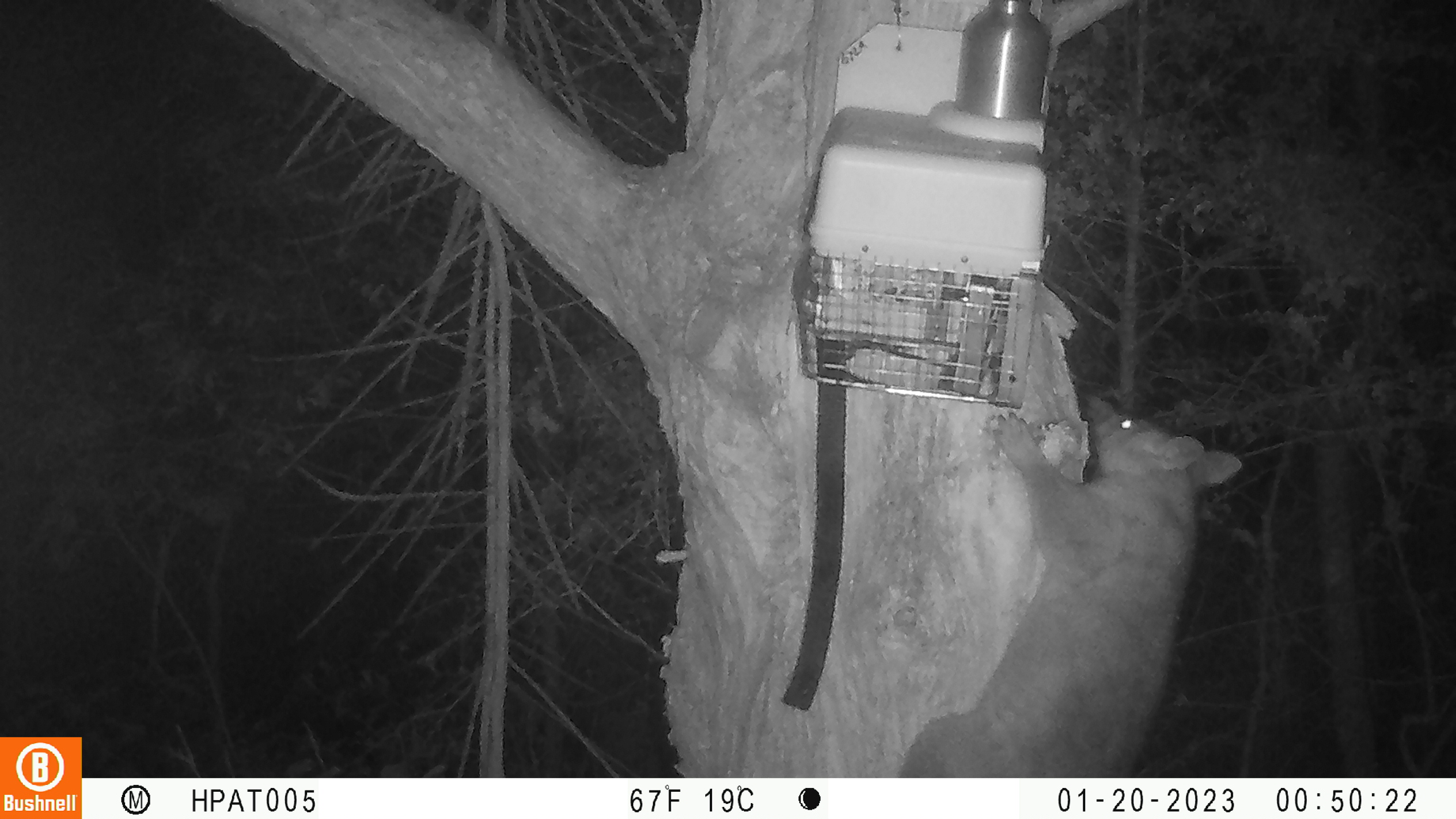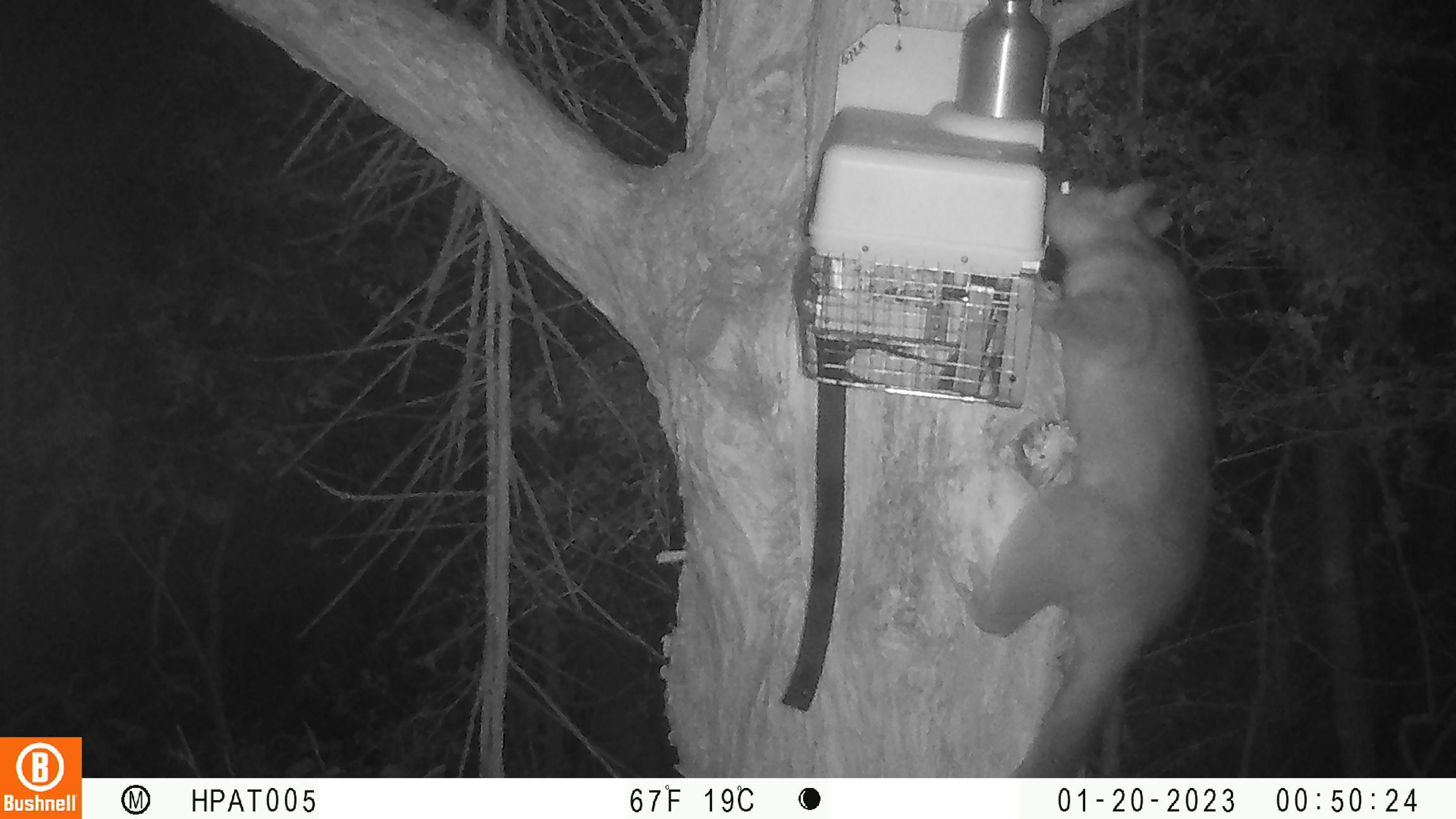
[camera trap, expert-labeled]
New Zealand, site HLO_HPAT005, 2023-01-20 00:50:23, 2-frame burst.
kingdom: Animalia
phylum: Chordata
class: Mammalia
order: Diprotodontia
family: Phalangeridae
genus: Trichosurus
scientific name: Trichosurus vulpecula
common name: common brushtail possum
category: possum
Possum (common brushtail possum) (Trichosurus vulpecula).